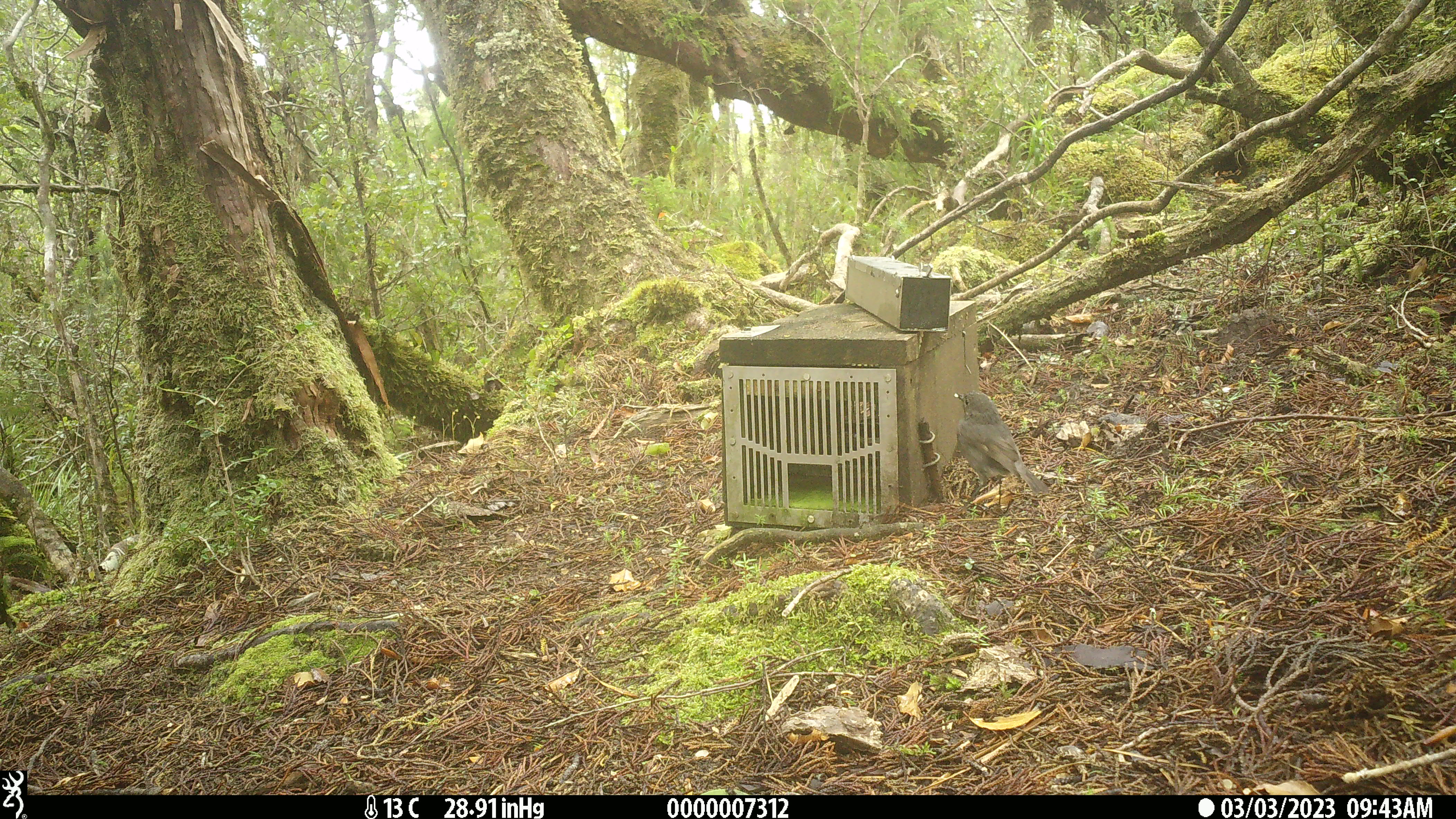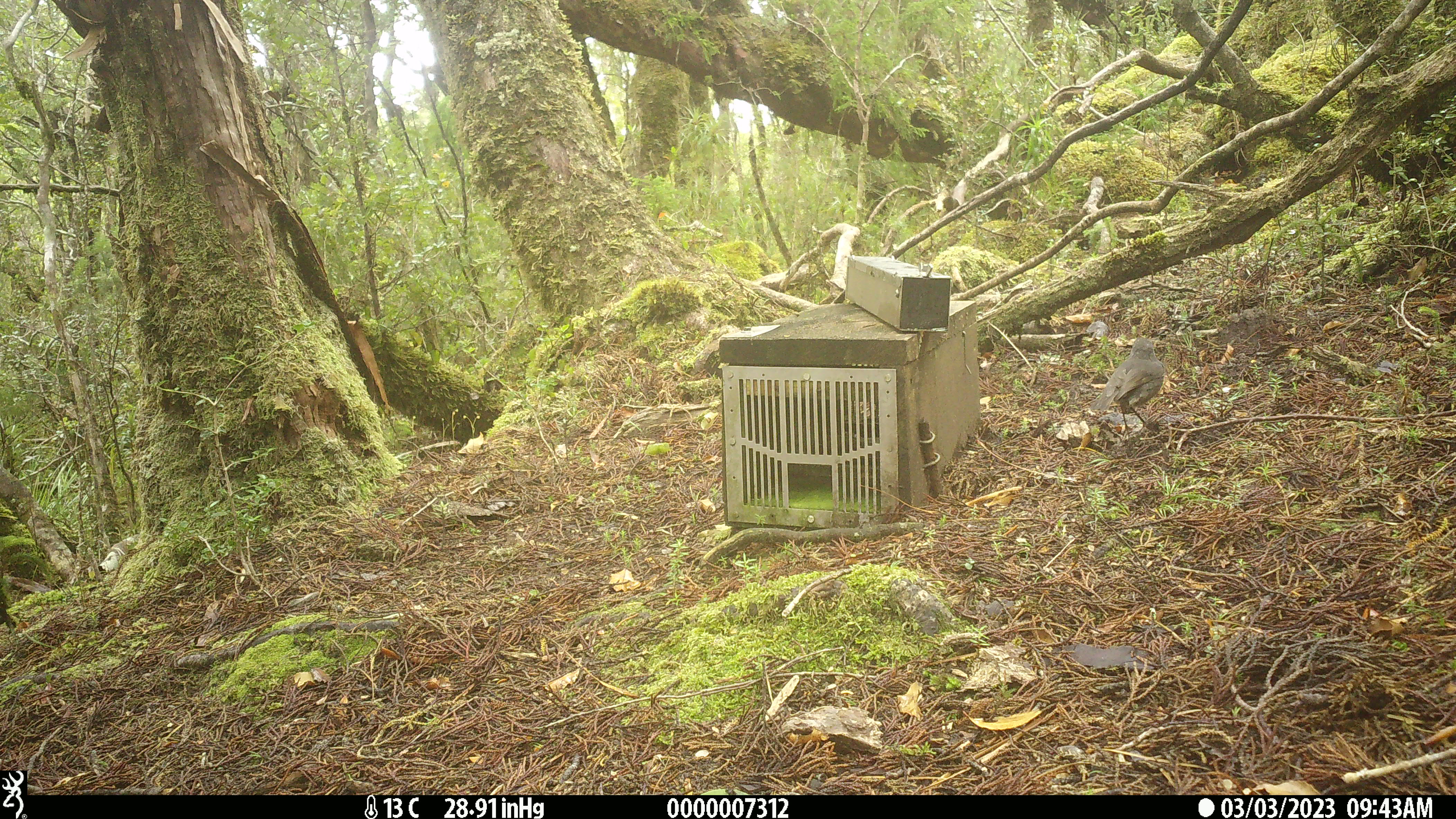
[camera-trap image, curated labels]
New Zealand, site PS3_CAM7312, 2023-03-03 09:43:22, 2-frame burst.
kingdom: Animalia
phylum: Chordata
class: Aves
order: Passeriformes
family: Petroicidae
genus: Petroica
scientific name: Petroica australis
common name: new zealand robin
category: robin